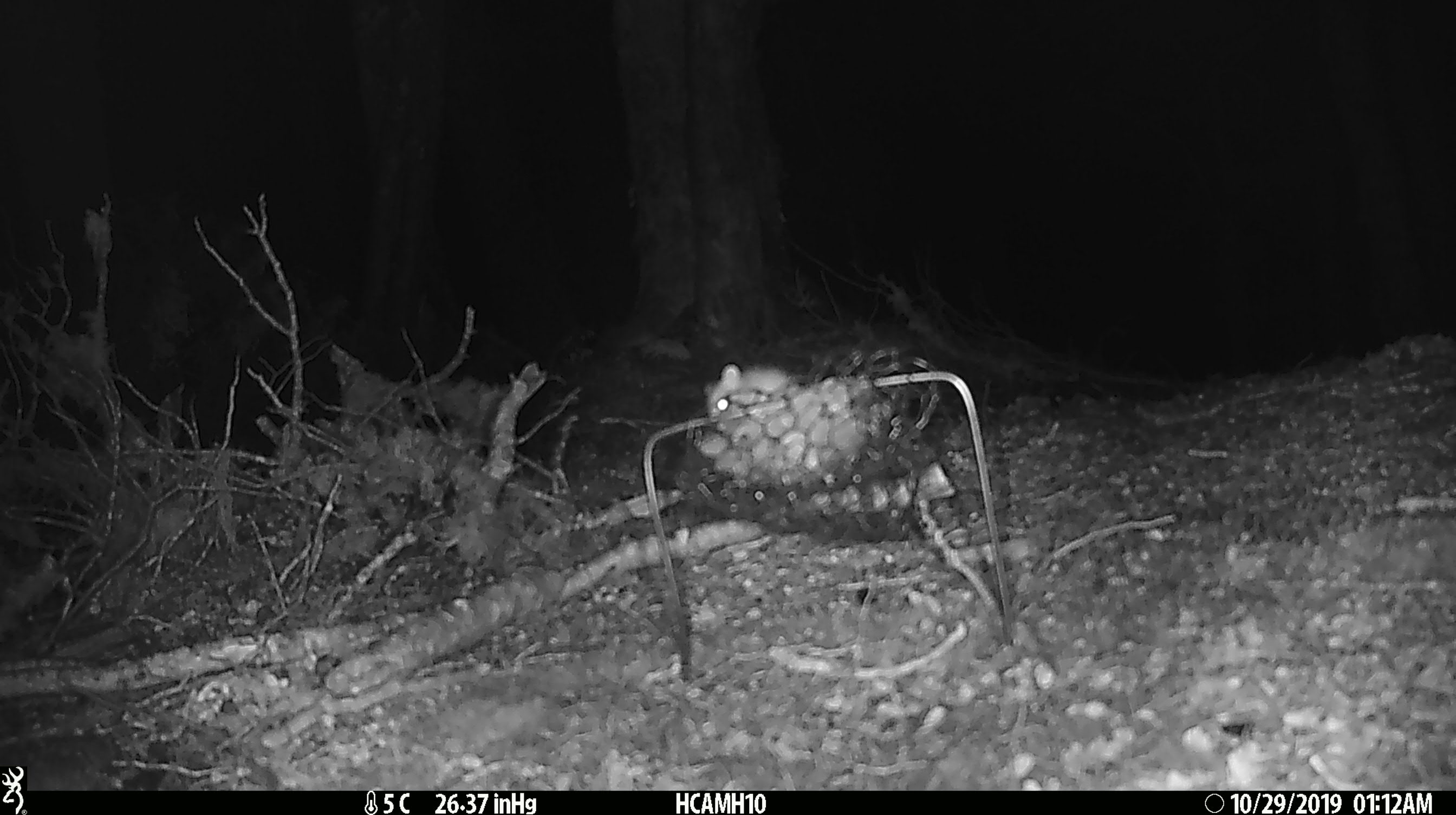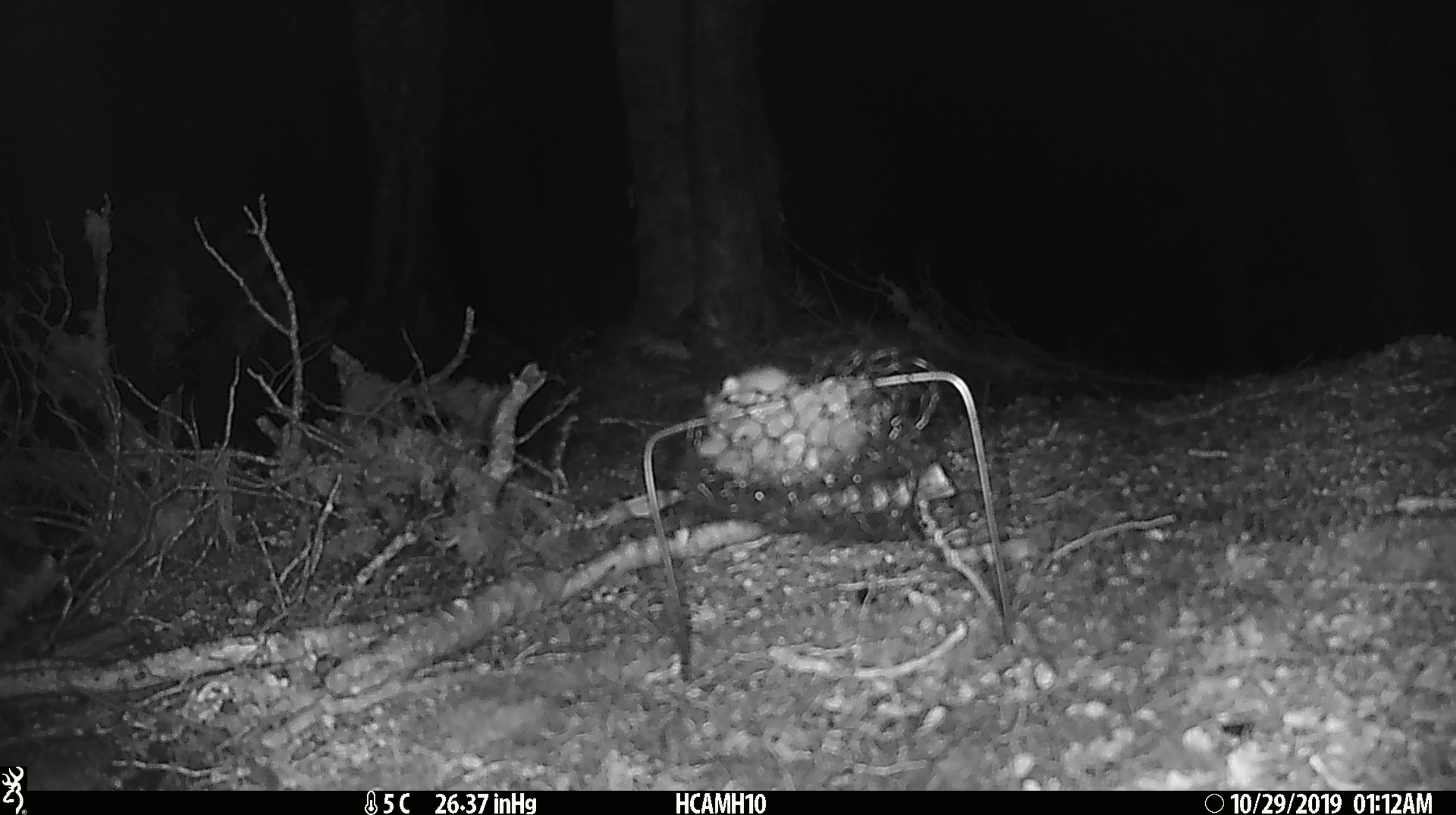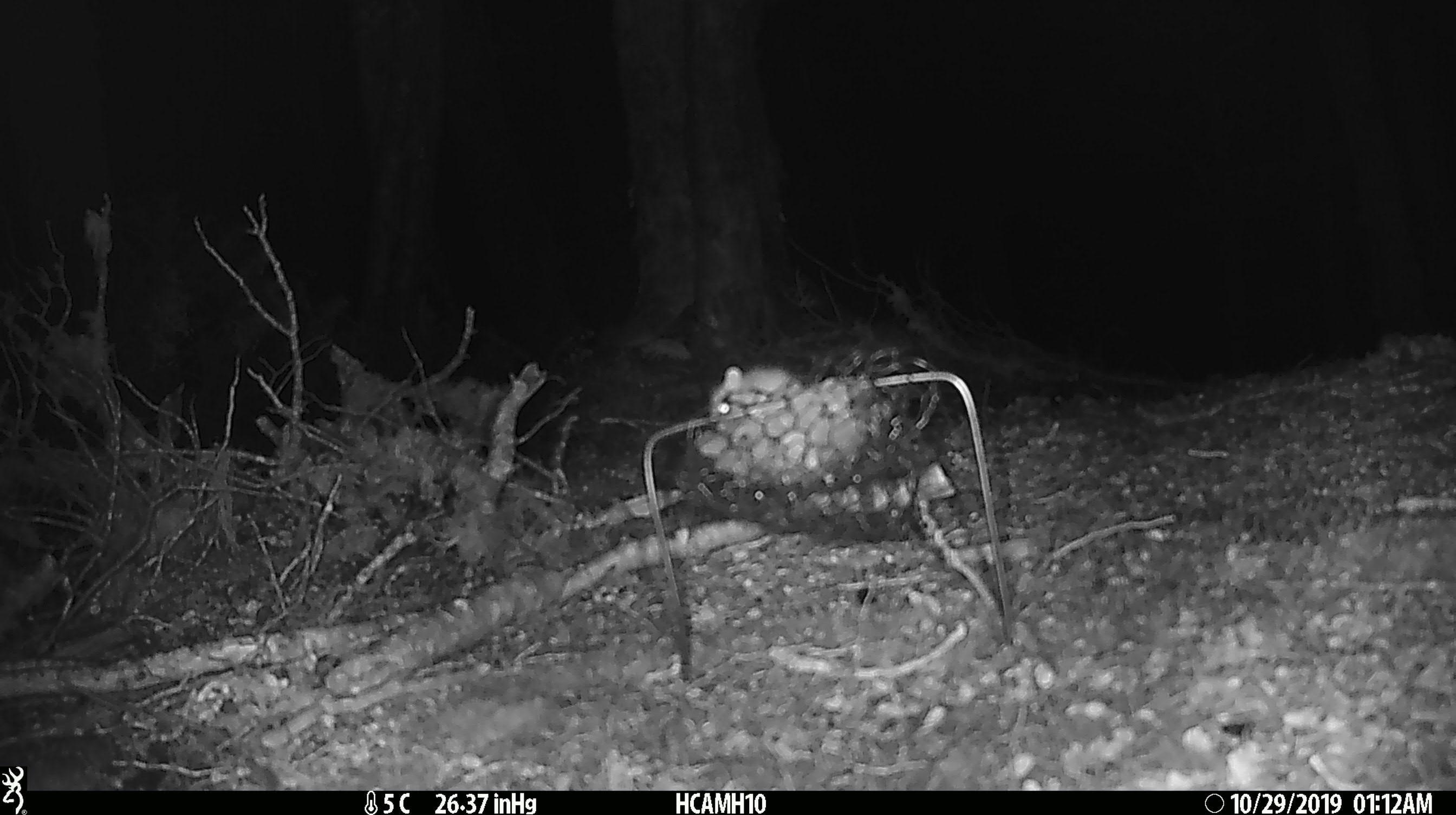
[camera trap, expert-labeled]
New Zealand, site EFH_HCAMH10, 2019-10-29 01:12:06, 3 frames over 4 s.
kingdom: Animalia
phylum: Chordata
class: Mammalia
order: Rodentia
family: Muridae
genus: Mus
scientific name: Mus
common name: mouse